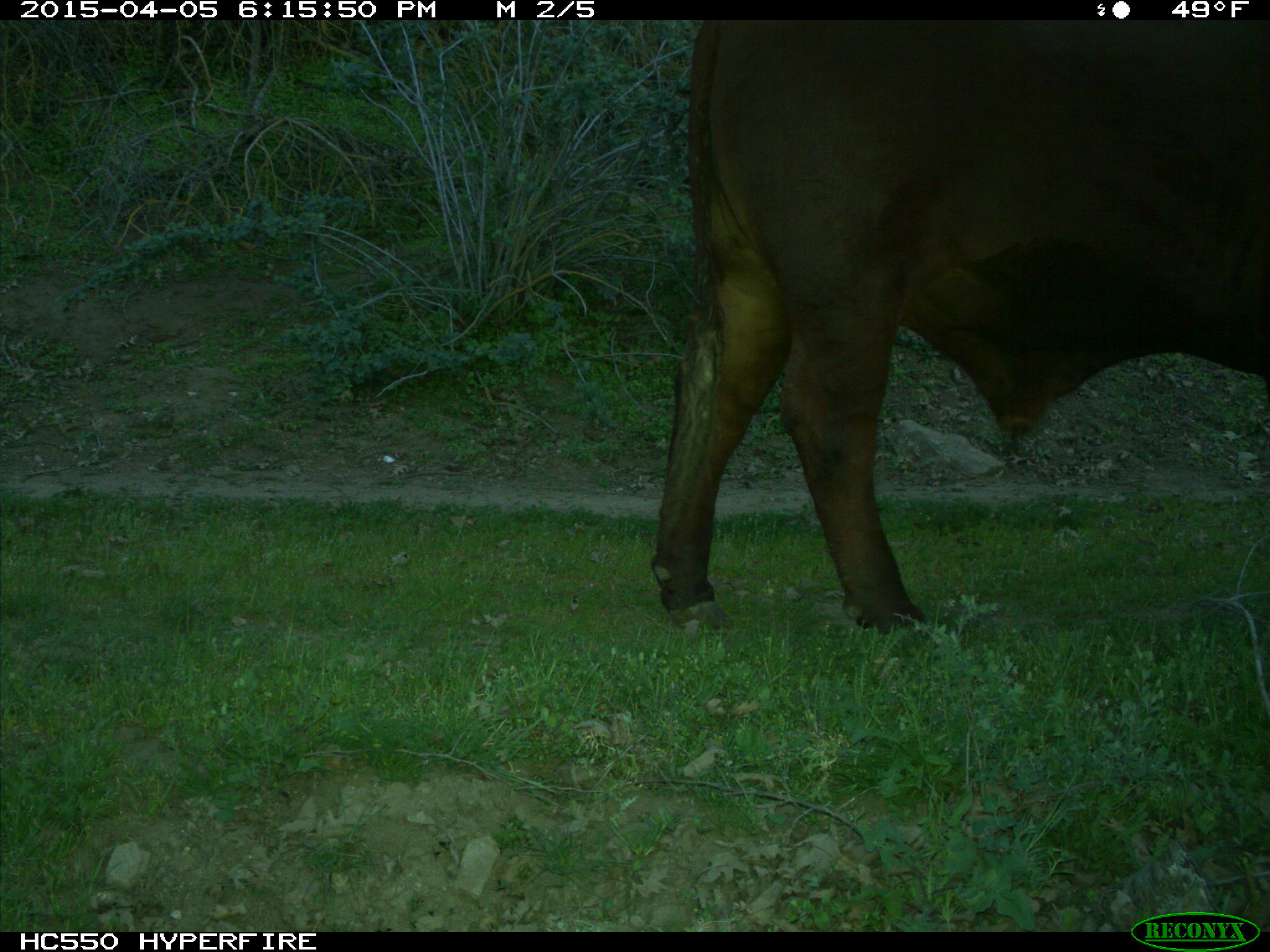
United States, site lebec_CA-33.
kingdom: Animalia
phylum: Chordata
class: Mammalia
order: Artiodactyla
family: Bovidae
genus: Bos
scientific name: Bos taurus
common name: domestic cow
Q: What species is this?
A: Bos taurus (domestic cow).